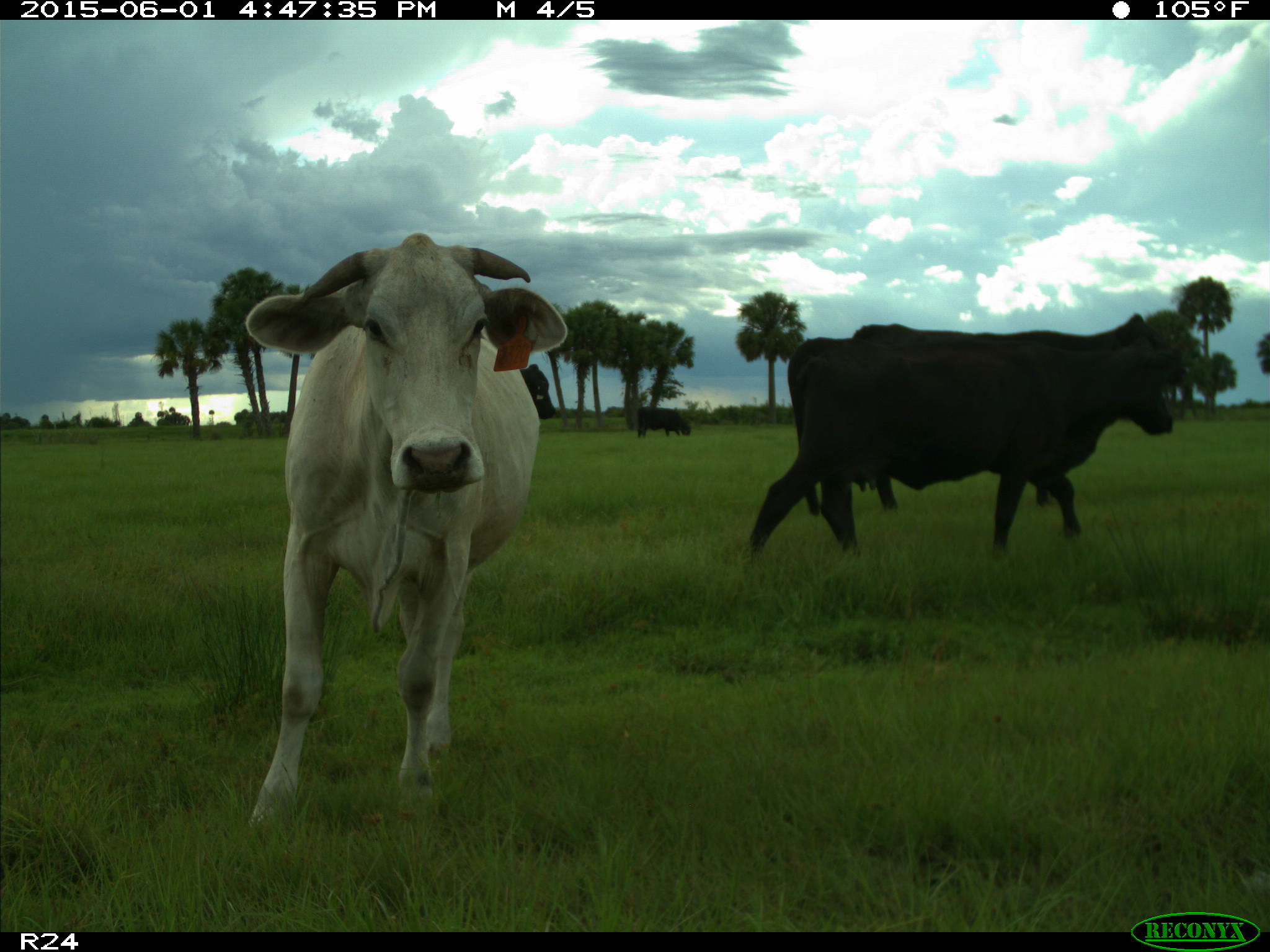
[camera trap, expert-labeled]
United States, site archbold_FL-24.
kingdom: Animalia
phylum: Chordata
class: Mammalia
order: Artiodactyla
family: Bovidae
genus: Bos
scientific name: Bos taurus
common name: domestic cow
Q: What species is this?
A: Bos taurus (domestic cow).